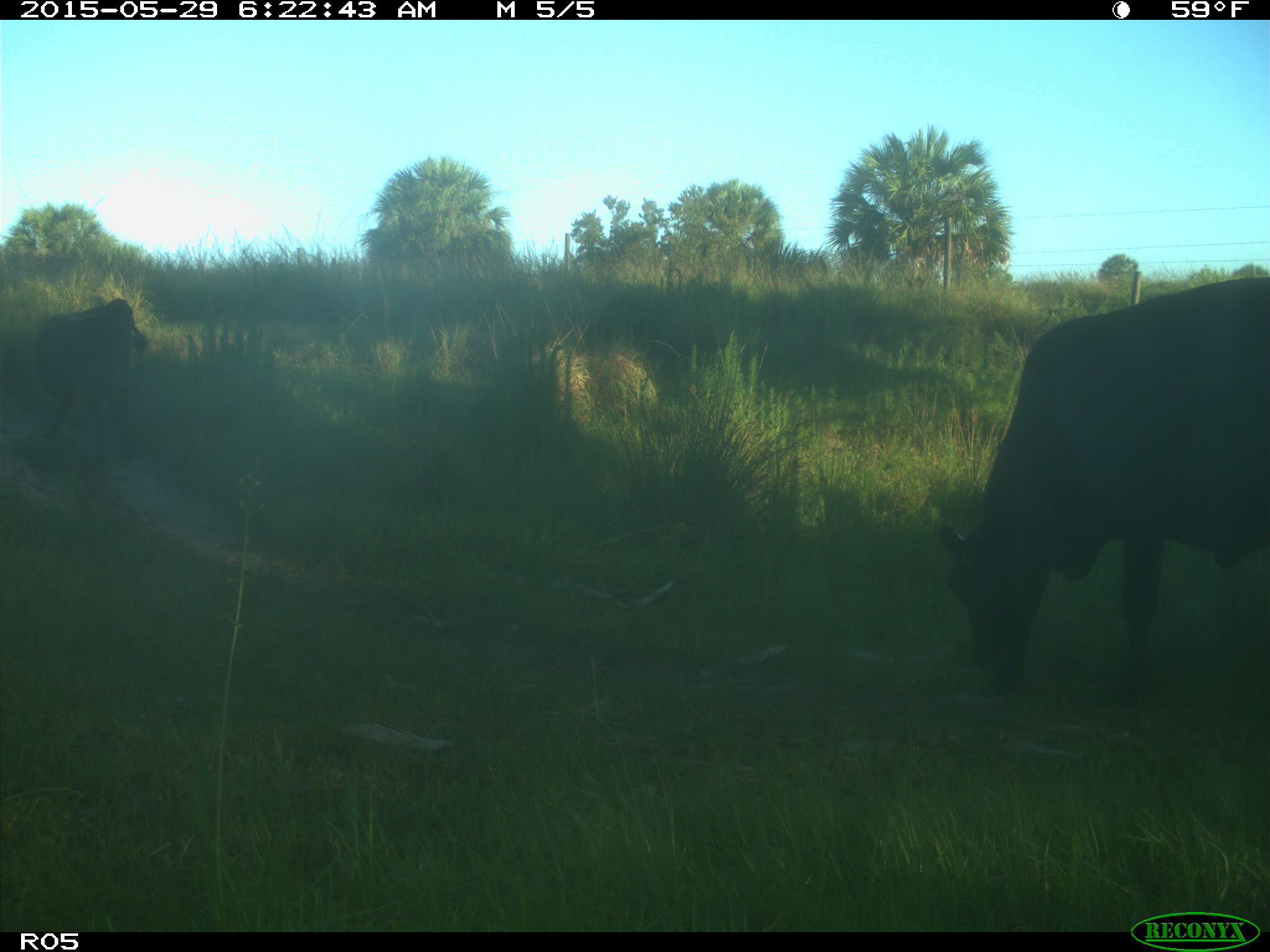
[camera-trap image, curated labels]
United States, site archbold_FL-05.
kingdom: Animalia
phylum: Chordata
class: Mammalia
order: Artiodactyla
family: Bovidae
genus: Bos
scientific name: Bos taurus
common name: domestic cow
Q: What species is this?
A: Bos taurus (domestic cow).